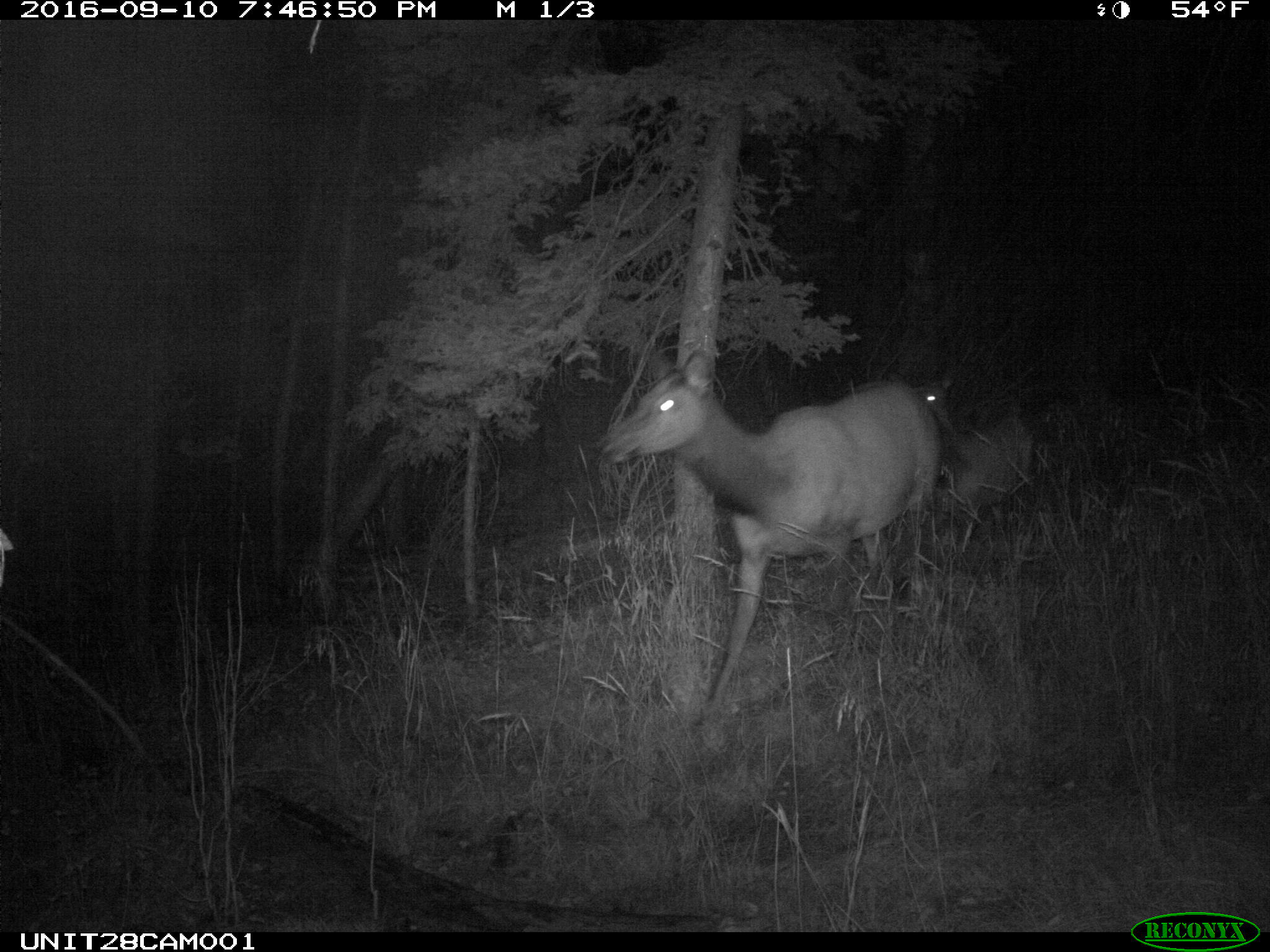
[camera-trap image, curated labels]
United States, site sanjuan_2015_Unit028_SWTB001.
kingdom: Animalia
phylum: Chordata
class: Mammalia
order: Artiodactyla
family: Cervidae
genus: Cervus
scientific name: Cervus elaphus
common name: red deer